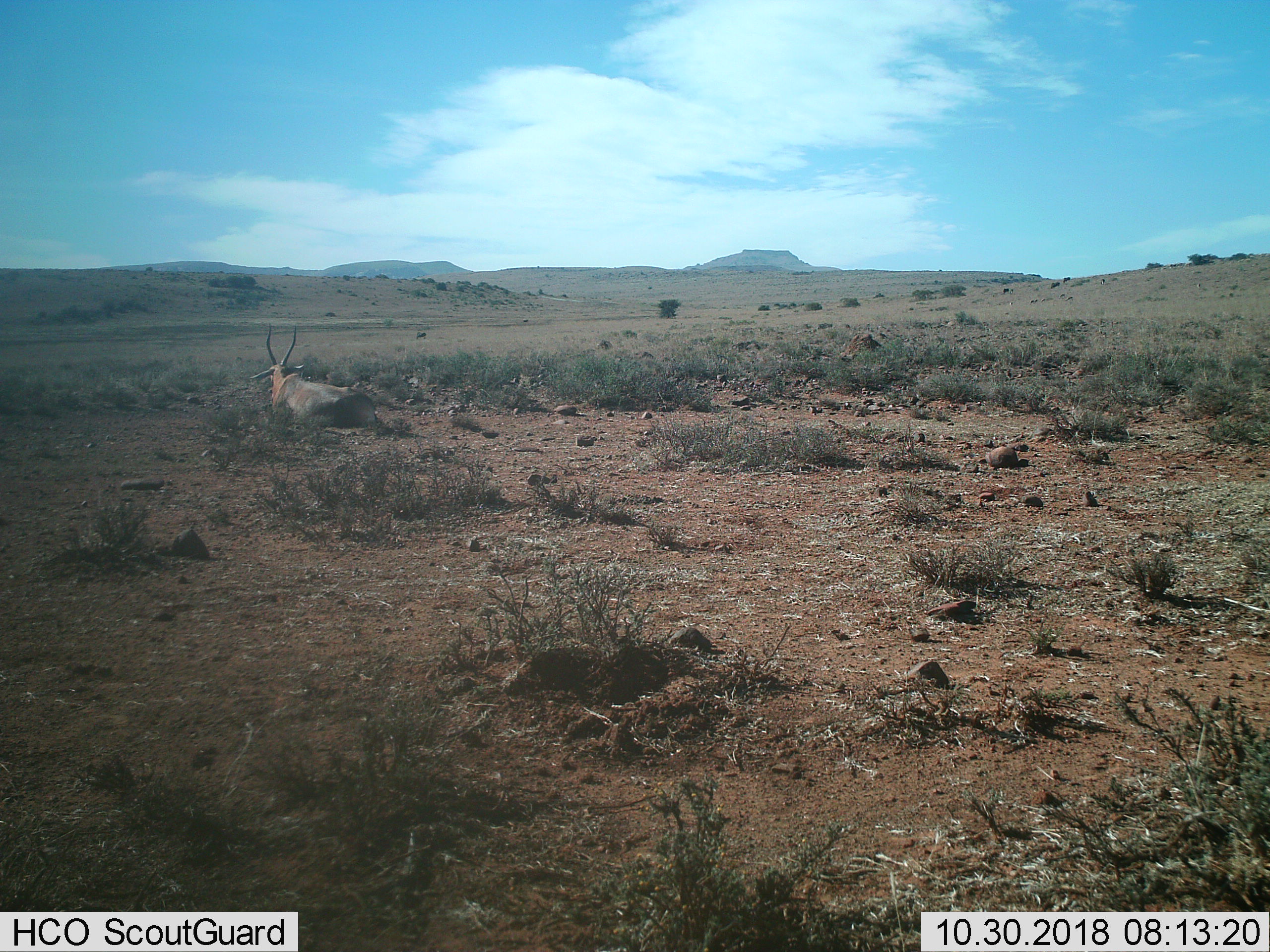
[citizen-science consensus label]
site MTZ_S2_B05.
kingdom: Animalia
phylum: Chordata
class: Mammalia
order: Artiodactyla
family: Bovidae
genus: Tragelaphus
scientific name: Tragelaphus oryx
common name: eland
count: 1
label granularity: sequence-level